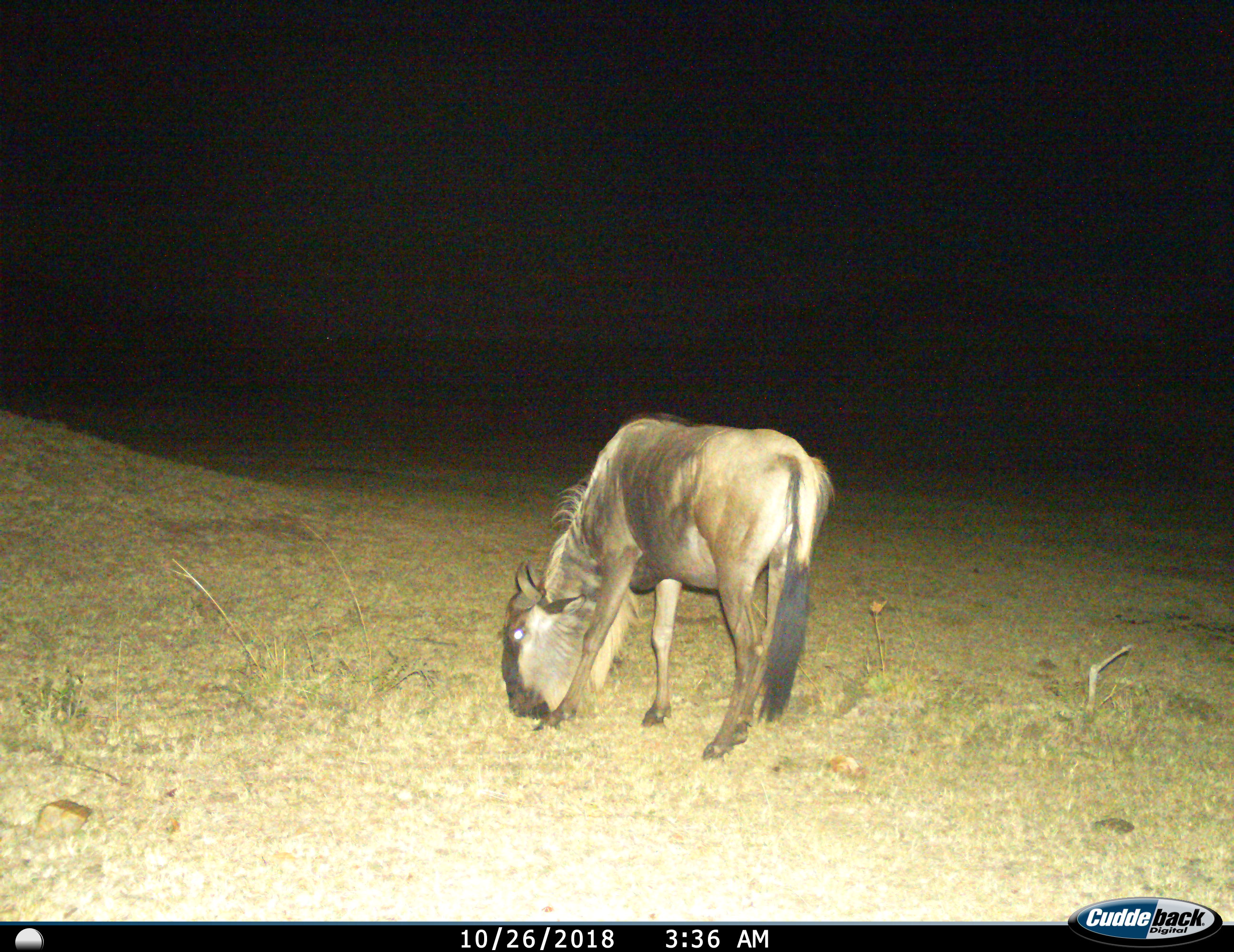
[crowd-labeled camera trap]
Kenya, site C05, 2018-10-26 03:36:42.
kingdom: Animalia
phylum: Chordata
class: Mammalia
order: Artiodactyla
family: Bovidae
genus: Connochaetes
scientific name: Connochaetes taurinus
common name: common wildebeest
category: wildebeest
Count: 1.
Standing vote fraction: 33%.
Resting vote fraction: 0%.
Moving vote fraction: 0%.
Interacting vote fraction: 0%.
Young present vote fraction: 0%.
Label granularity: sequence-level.